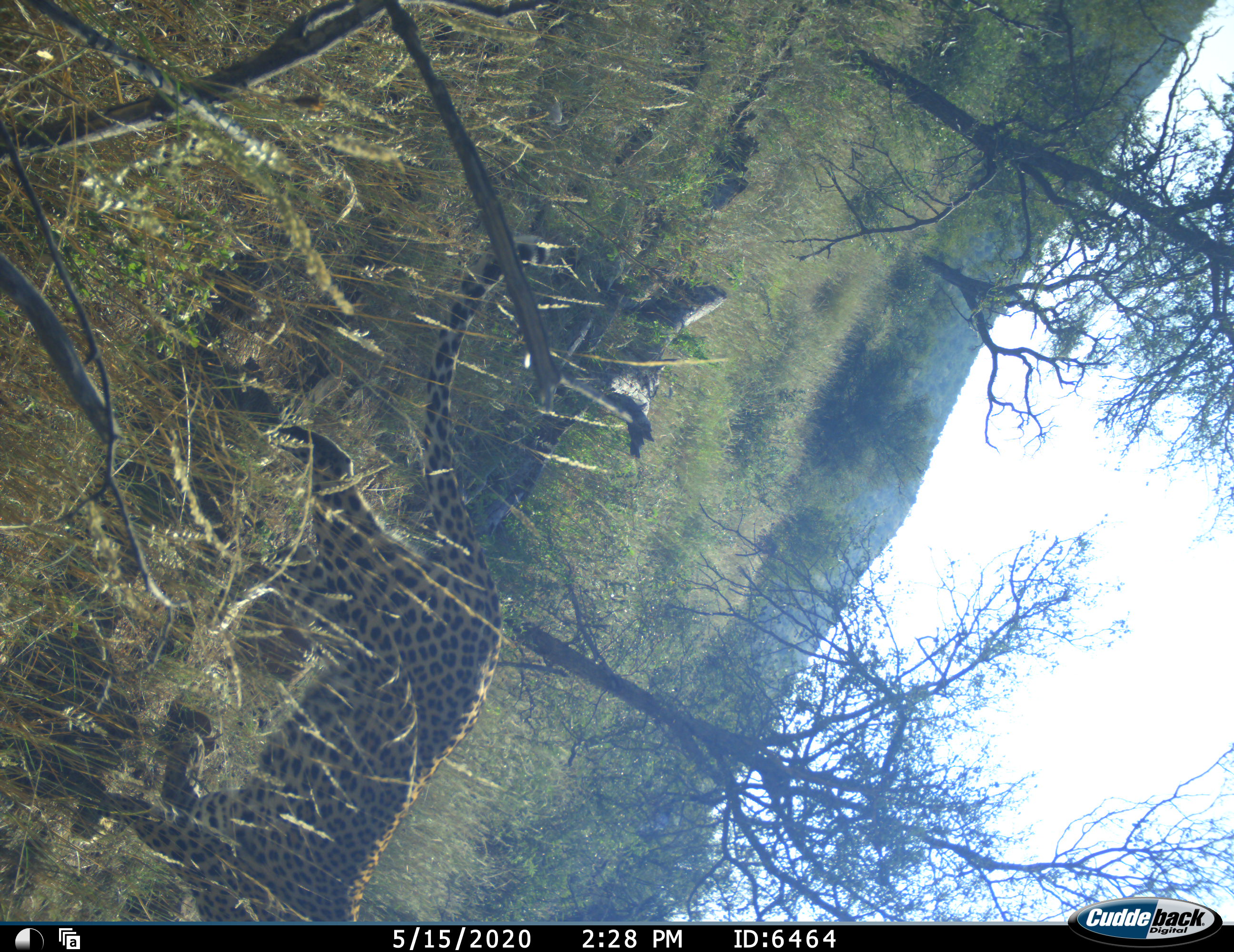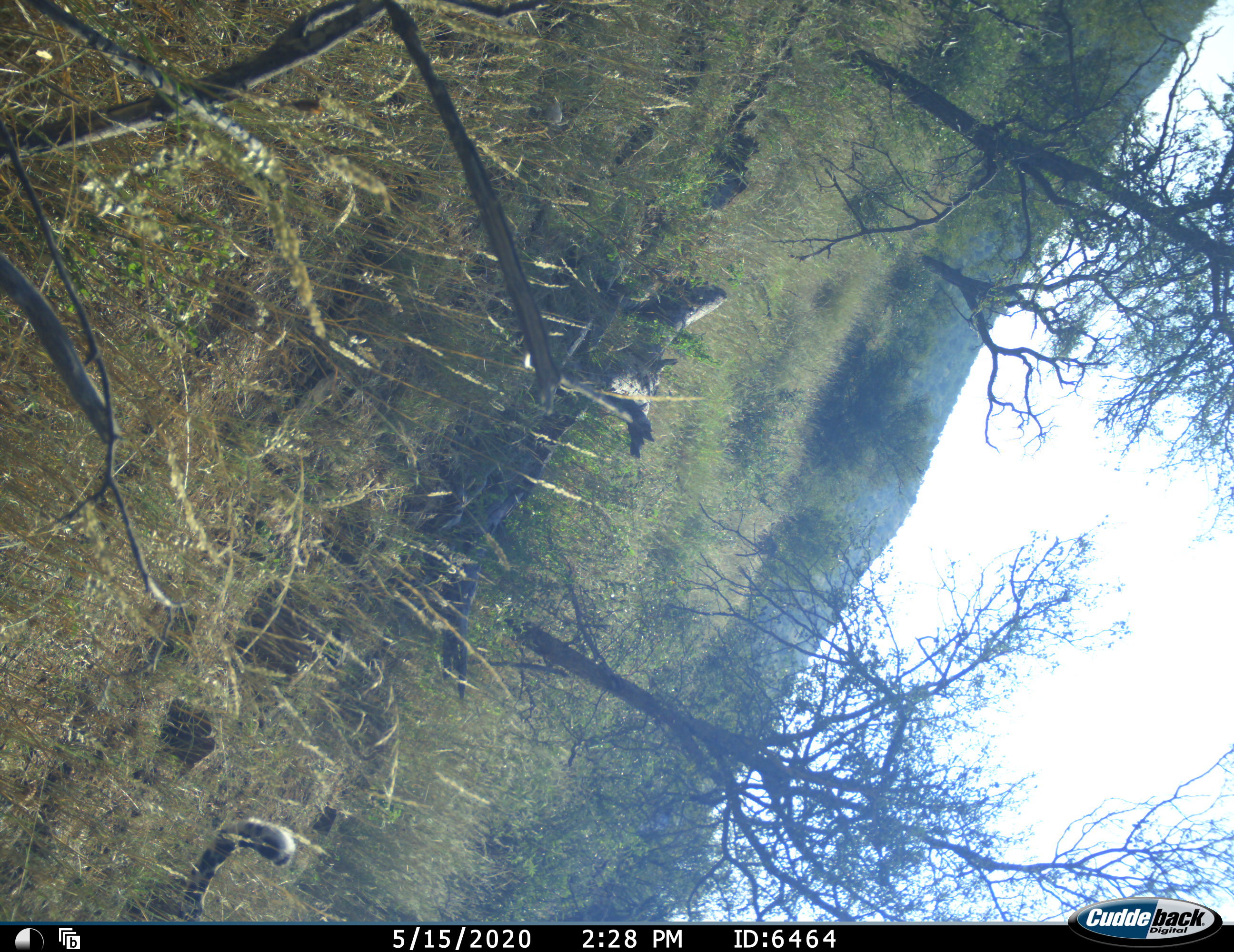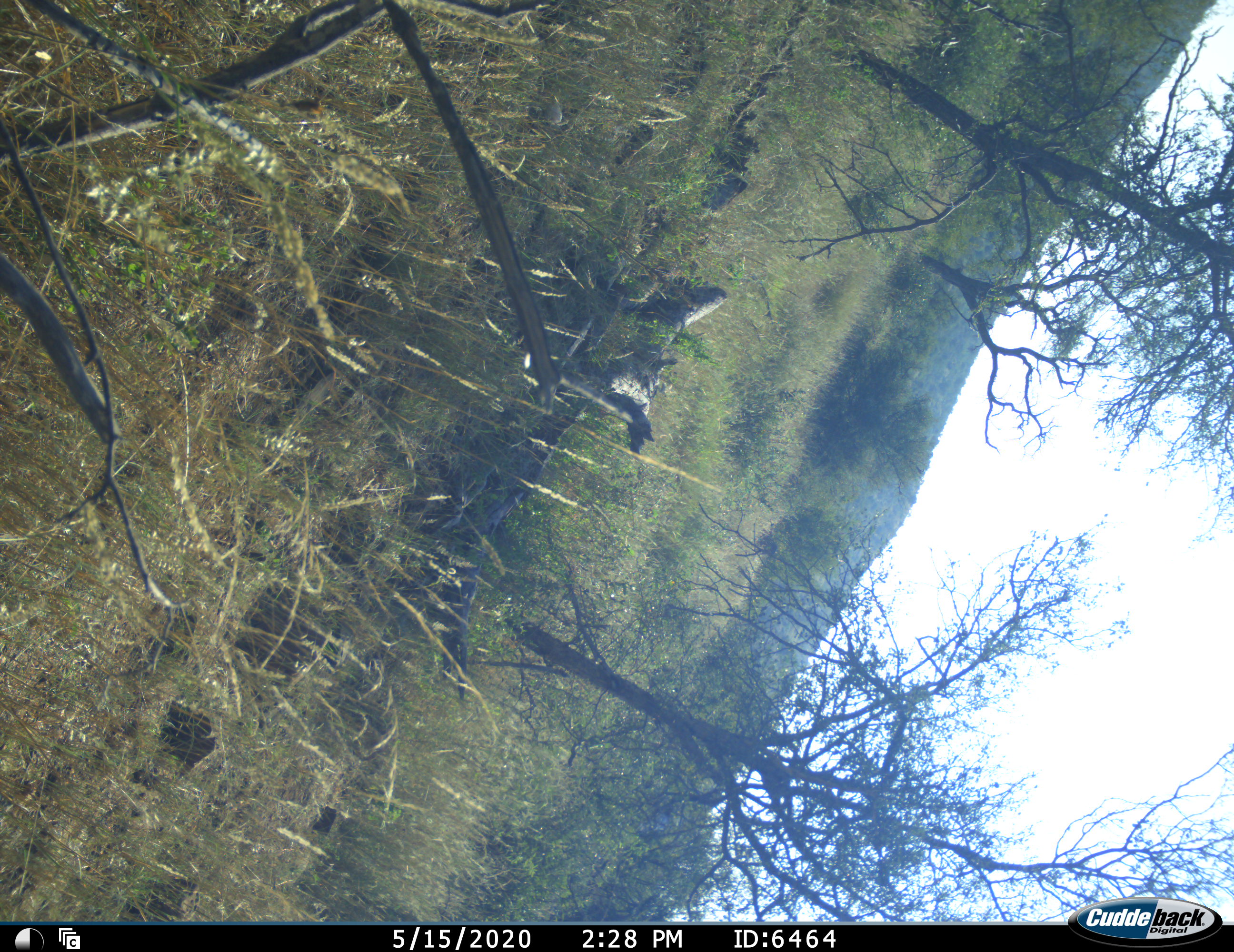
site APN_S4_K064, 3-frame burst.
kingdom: Animalia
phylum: Chordata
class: Mammalia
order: Carnivora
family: Felidae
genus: Panthera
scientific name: Panthera pardus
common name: leopard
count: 1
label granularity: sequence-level